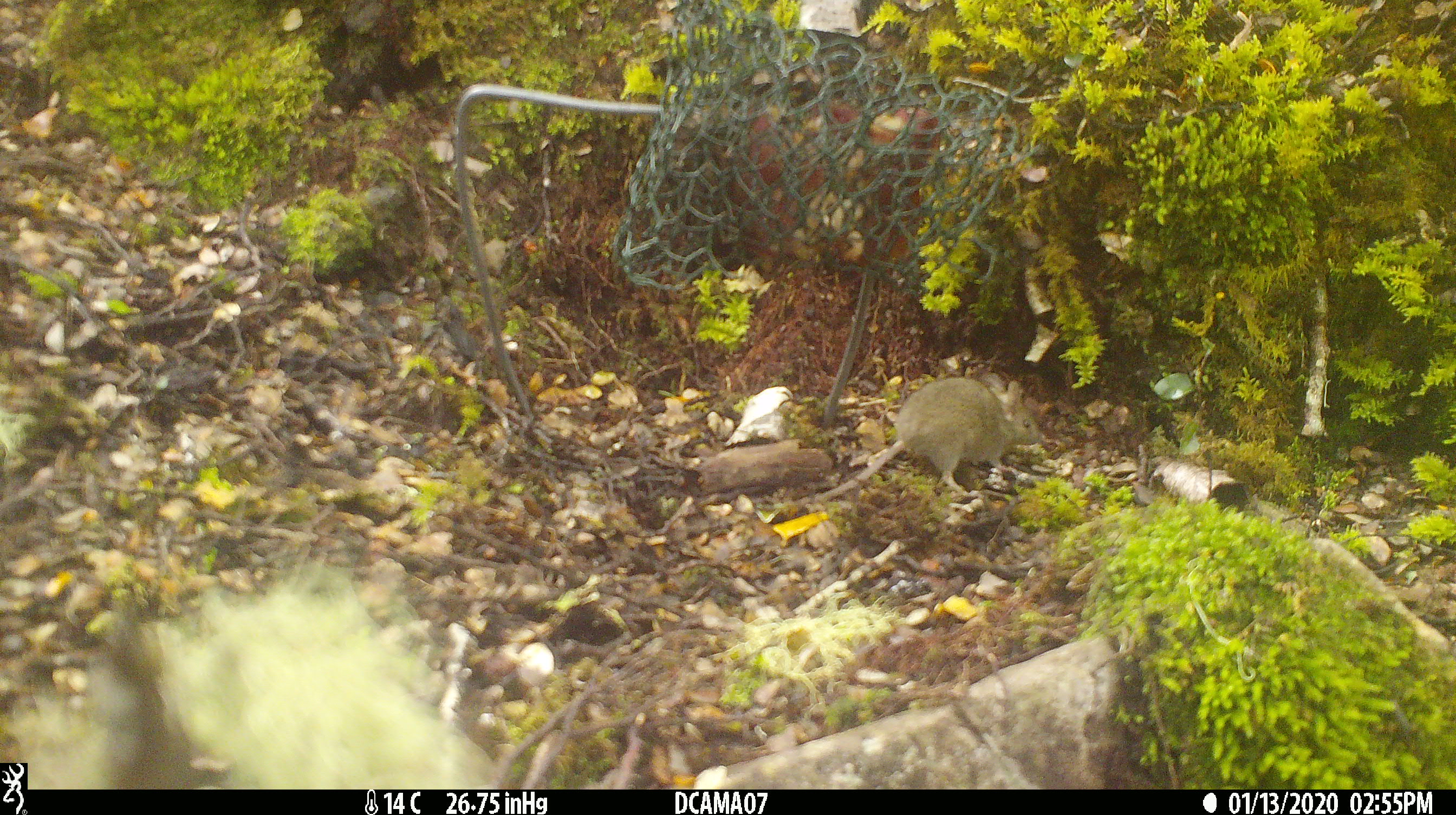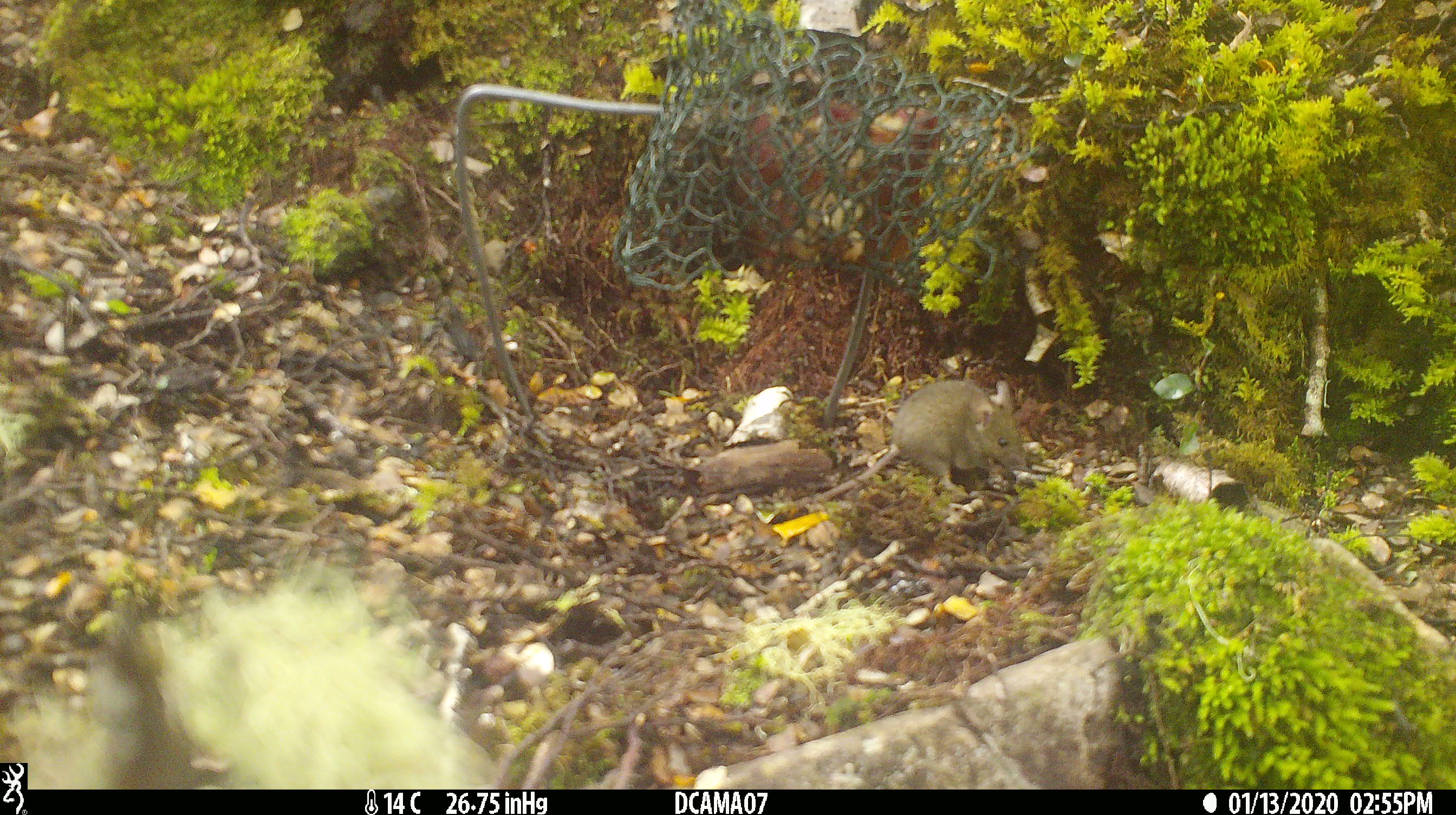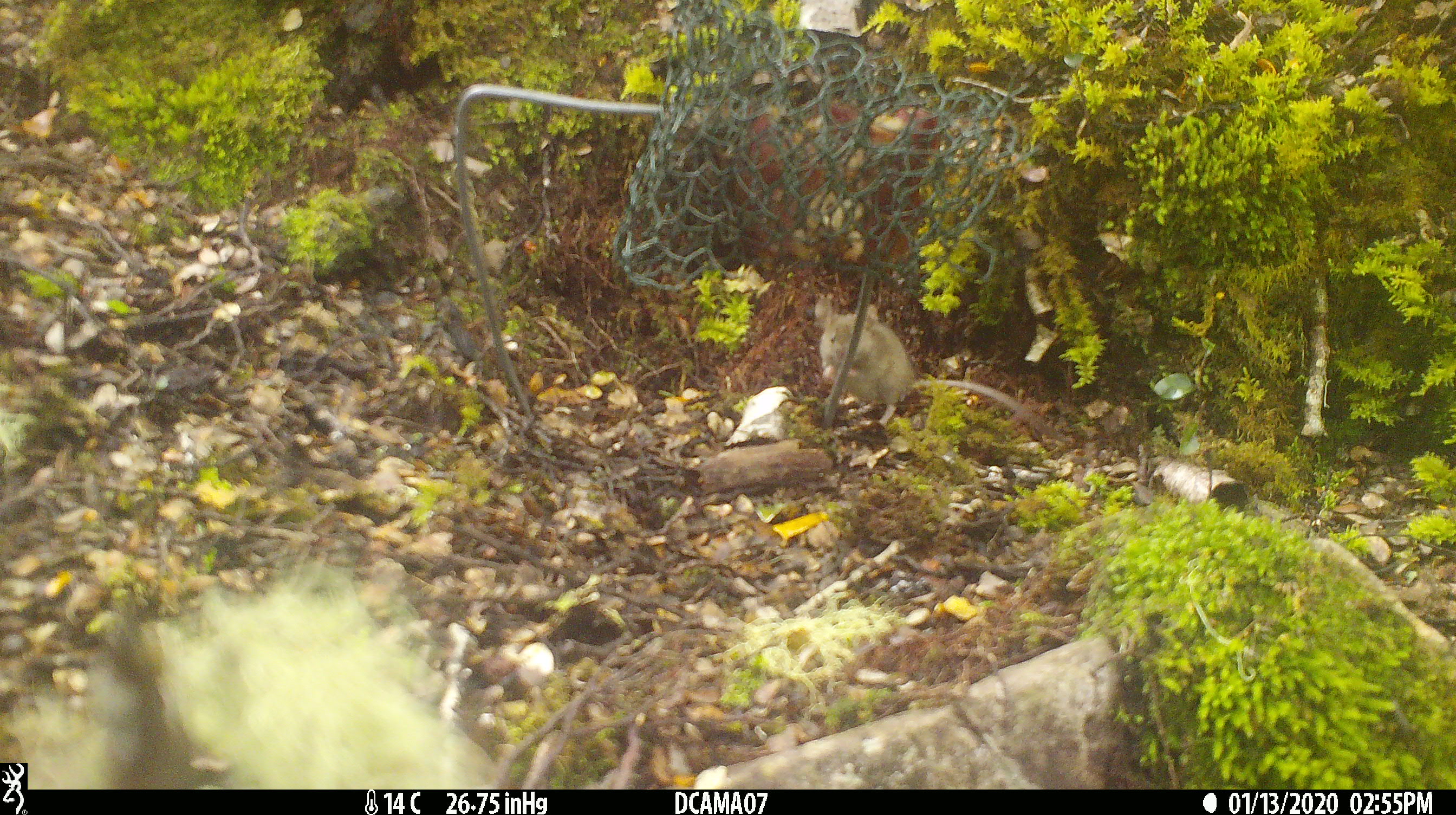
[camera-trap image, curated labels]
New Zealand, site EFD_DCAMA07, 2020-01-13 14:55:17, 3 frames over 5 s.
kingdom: Animalia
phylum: Chordata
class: Mammalia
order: Rodentia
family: Muridae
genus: Mus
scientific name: Mus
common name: mouse